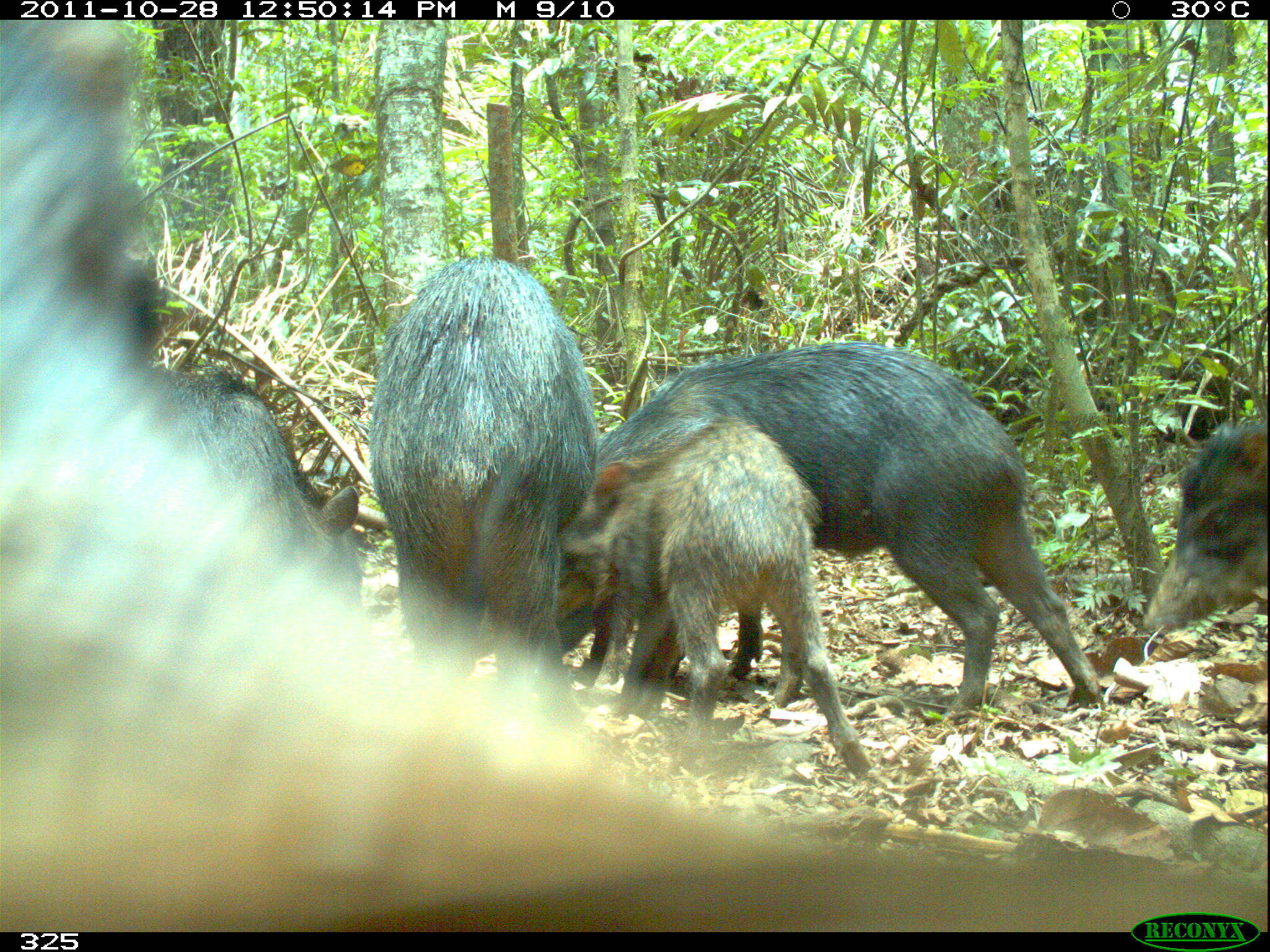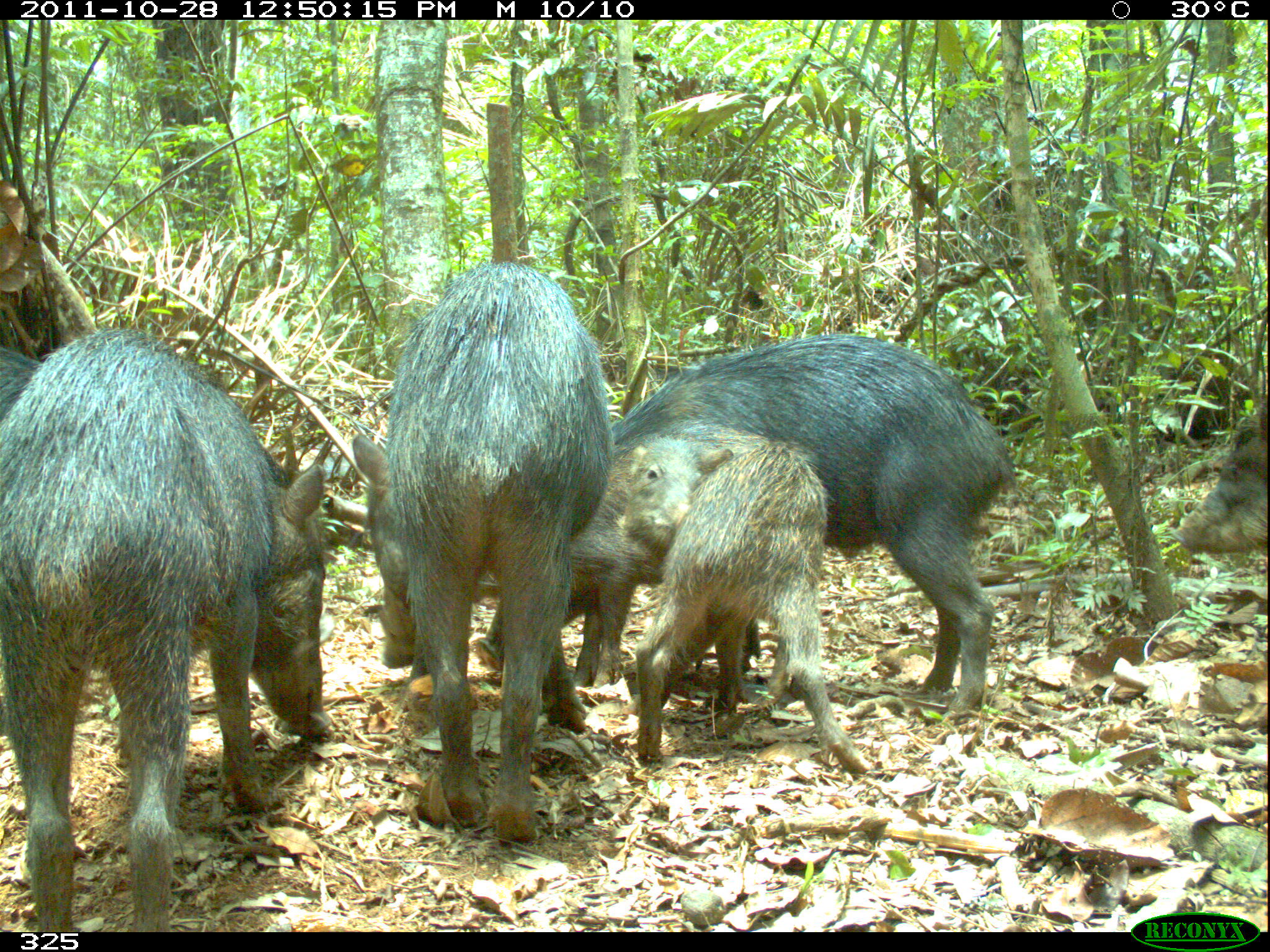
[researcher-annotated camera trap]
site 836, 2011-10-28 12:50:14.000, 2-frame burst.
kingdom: Animalia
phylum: Chordata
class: Mammalia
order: Artiodactyla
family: Tayassuidae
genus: Tayassu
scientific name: Tayassu pecari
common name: white-lipped peccary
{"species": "Tayassu pecari (white-lipped peccary)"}